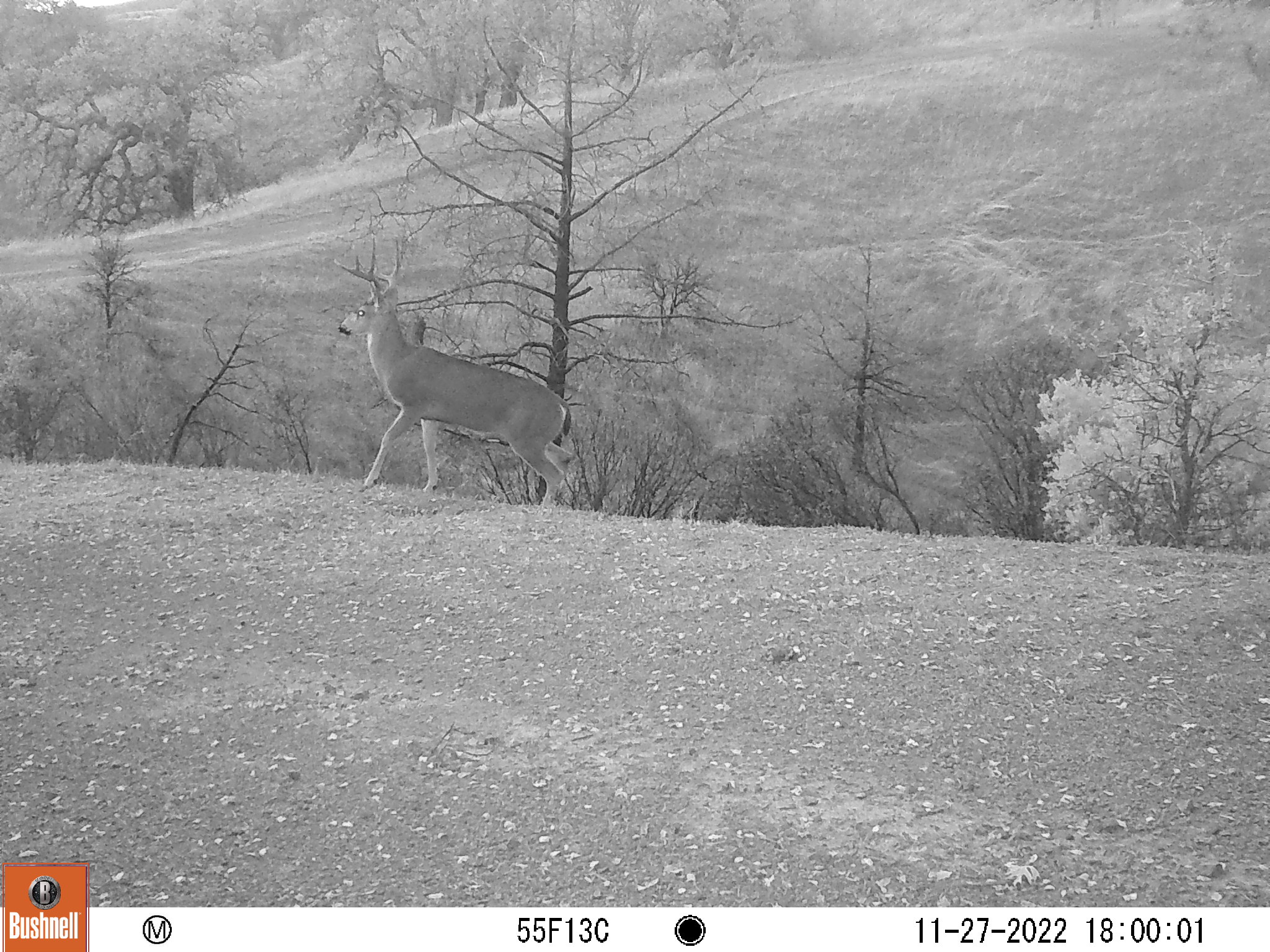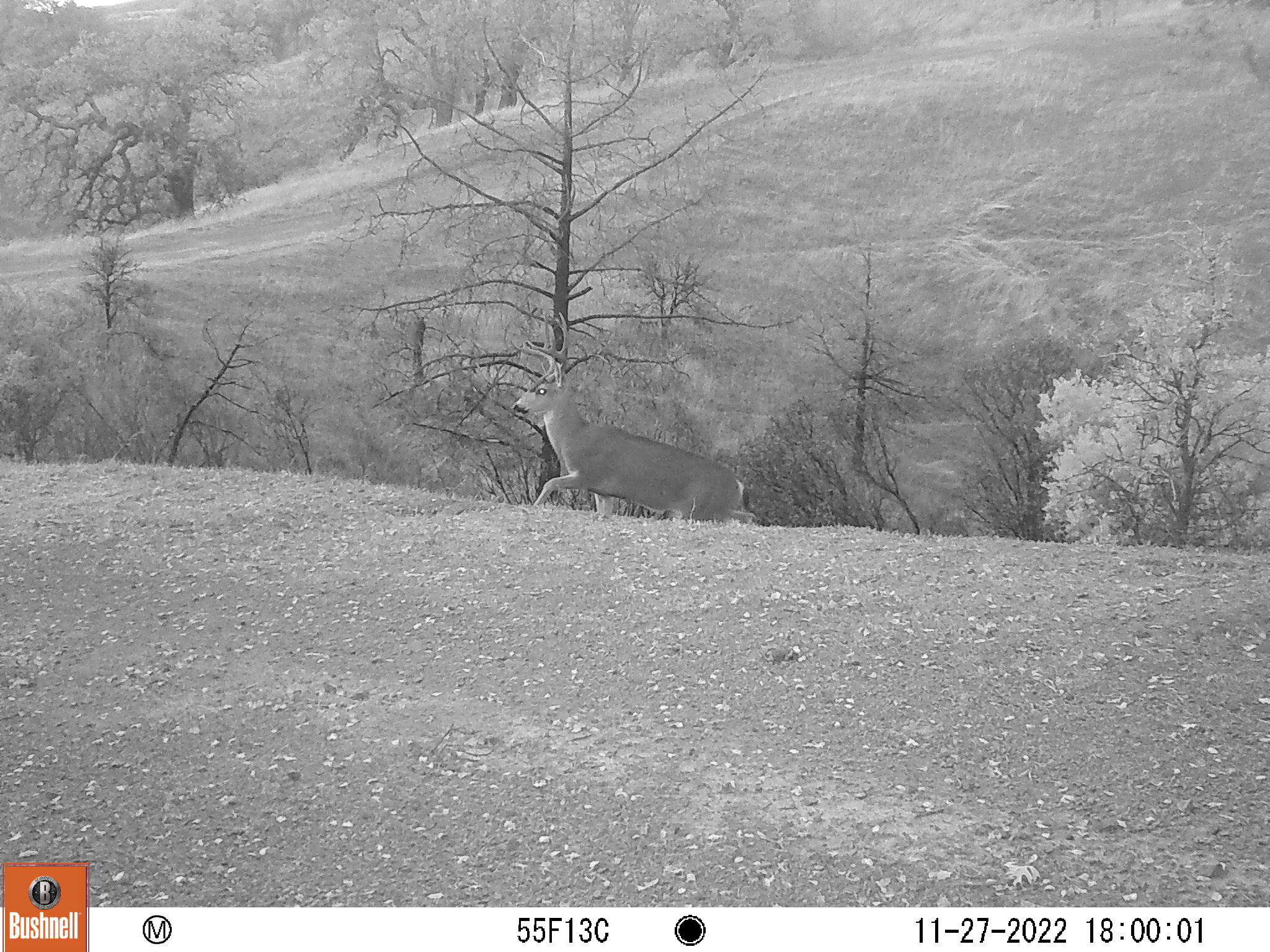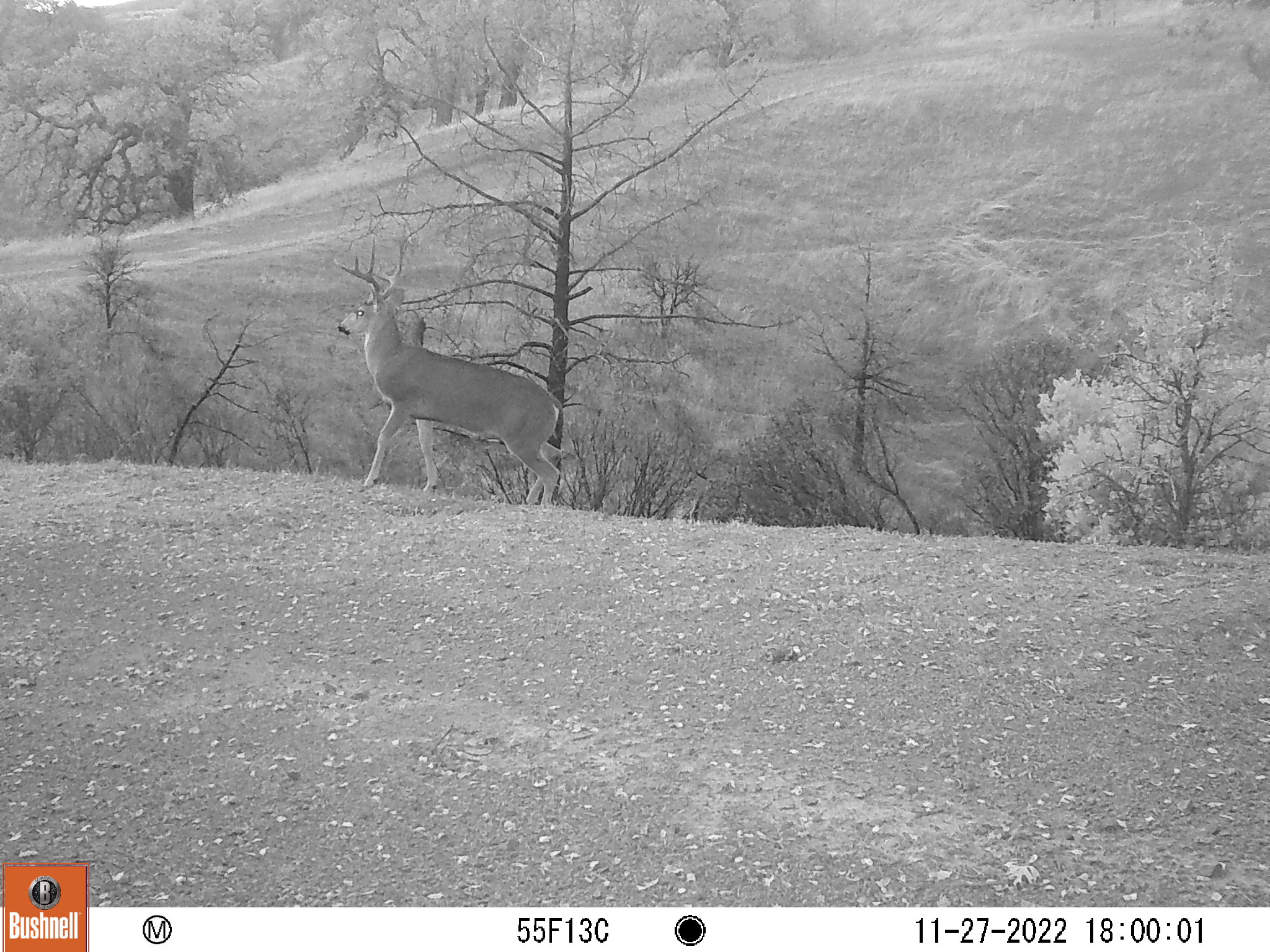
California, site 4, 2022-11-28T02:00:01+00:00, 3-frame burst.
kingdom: Animalia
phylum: Chordata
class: Mammalia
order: Artiodactyla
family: Cervidae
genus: Odocoileus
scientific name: Odocoileus hemionus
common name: mule deer